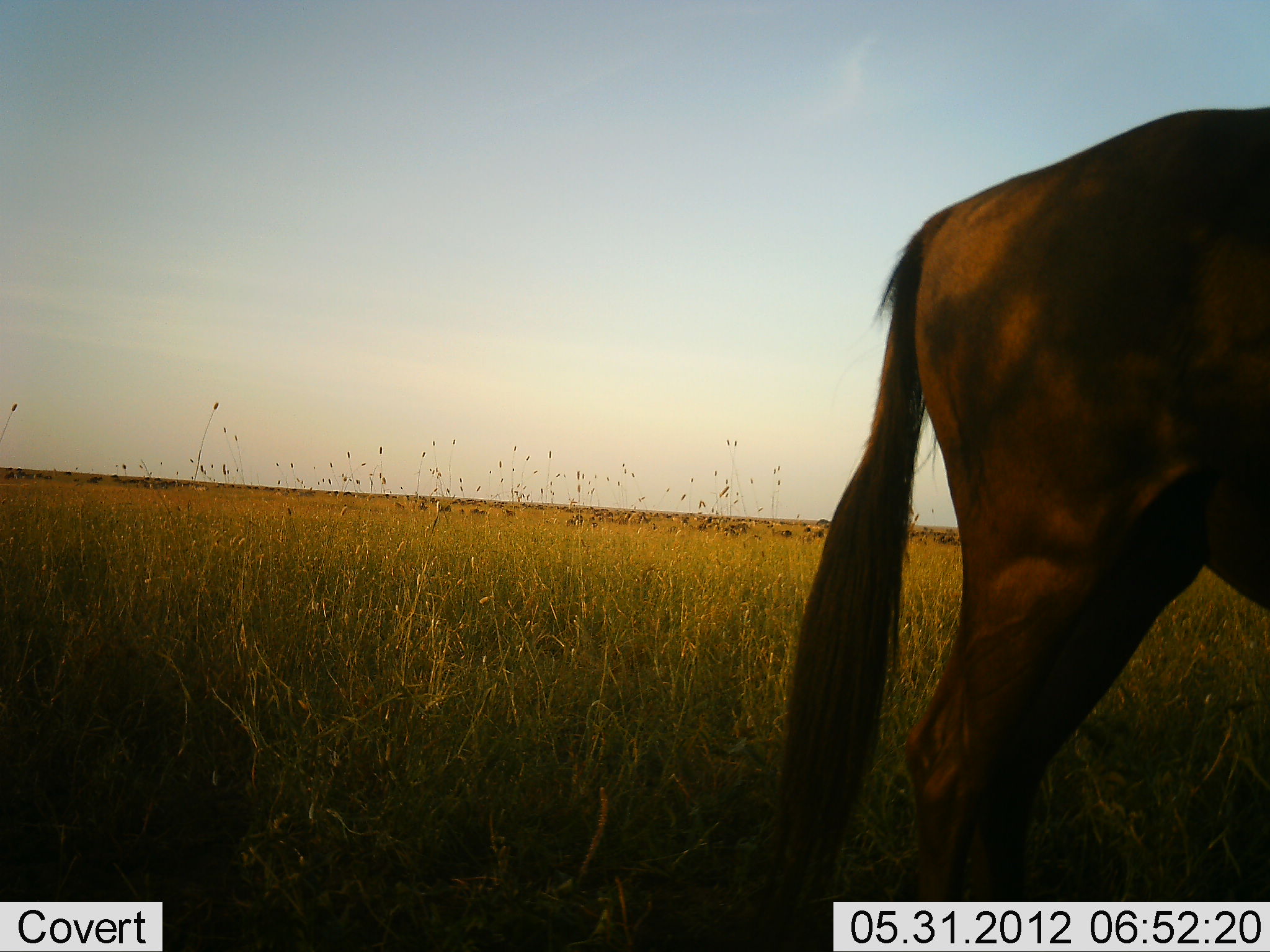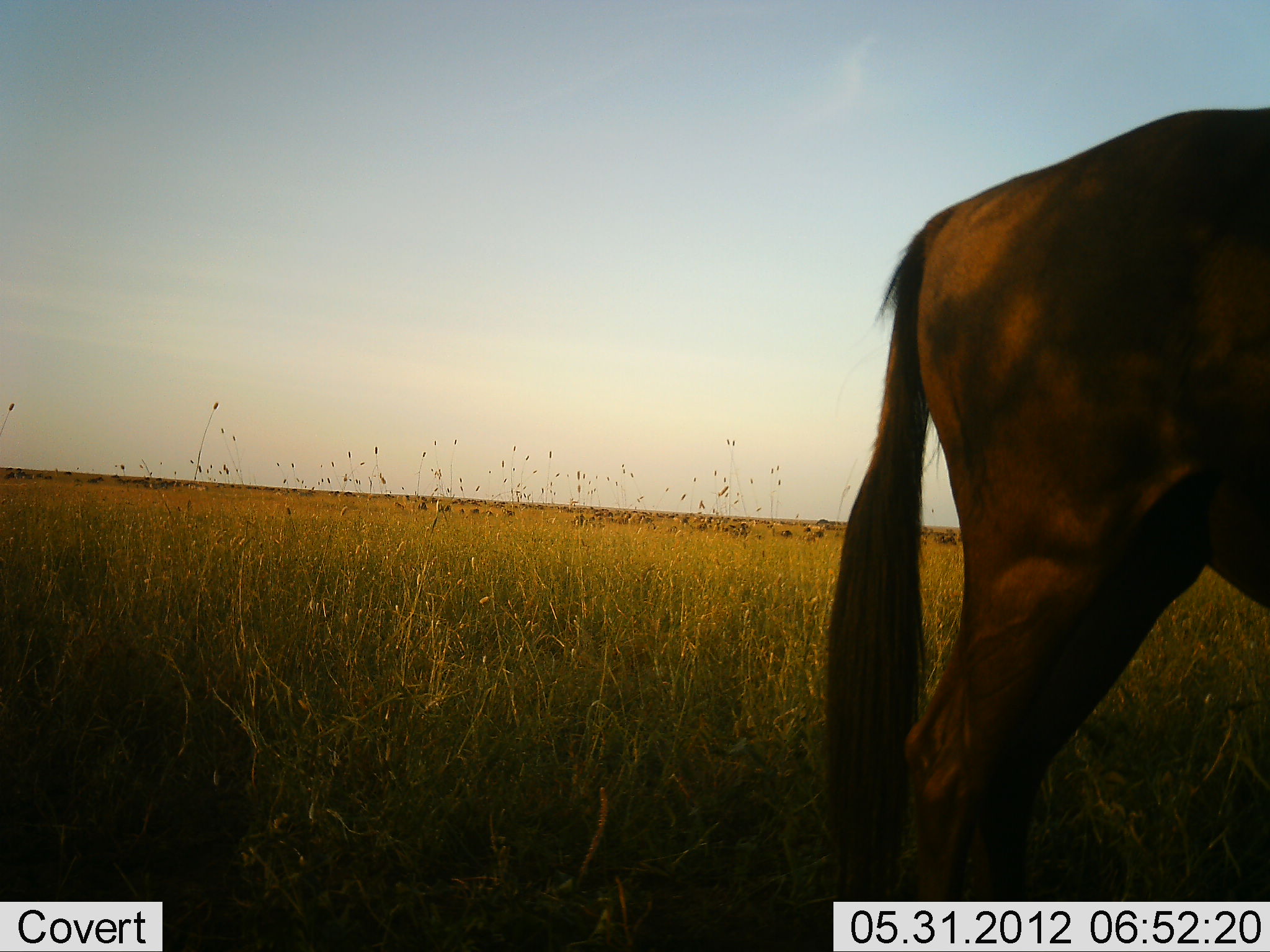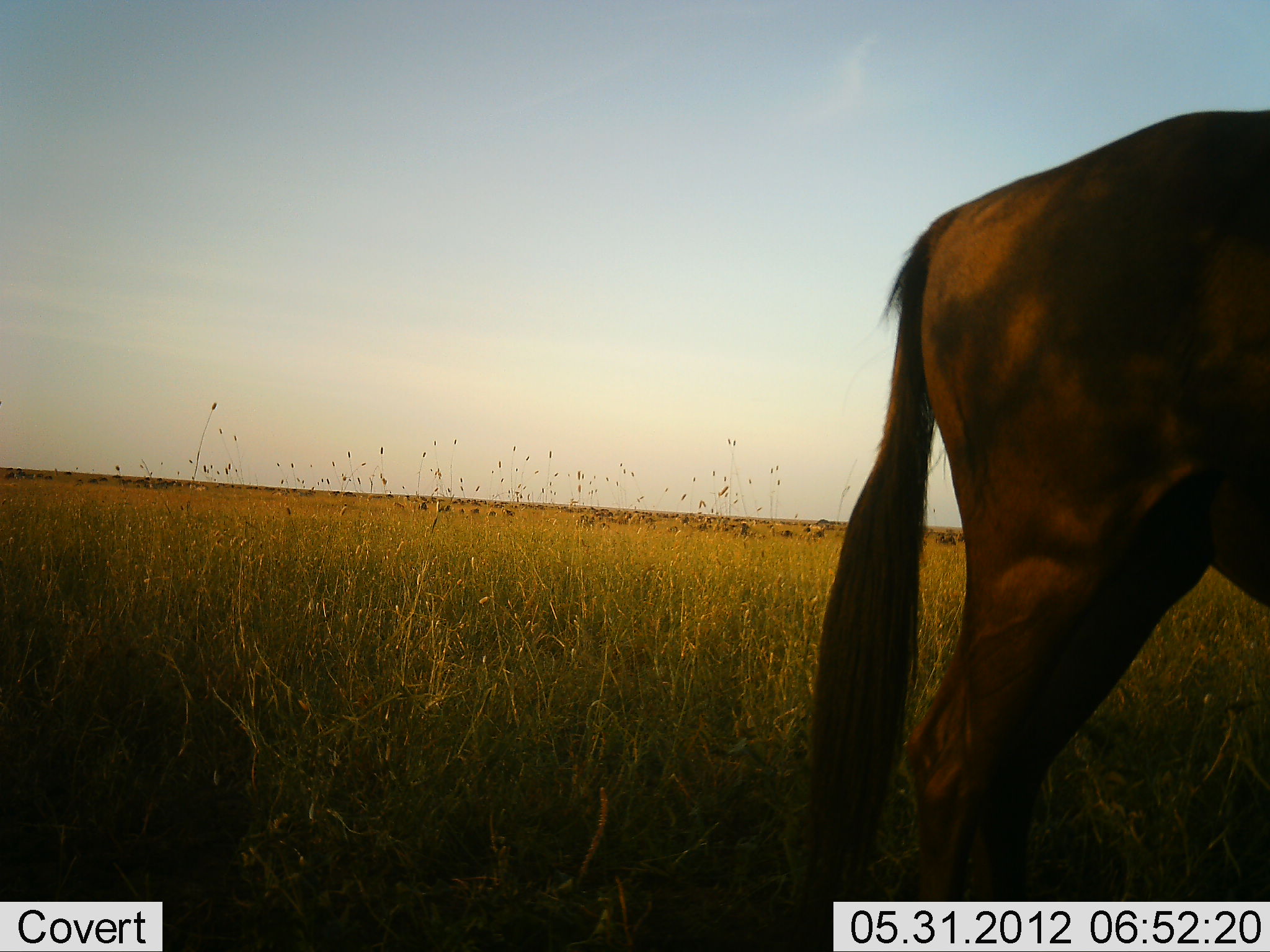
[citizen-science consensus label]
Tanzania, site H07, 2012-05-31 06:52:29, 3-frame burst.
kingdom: Animalia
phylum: Chordata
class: Mammalia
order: Artiodactyla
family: Bovidae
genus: Connochaetes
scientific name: Connochaetes taurinus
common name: blue wildebeest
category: wildebeest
Wildebeest (blue wildebeest) (Connochaetes taurinus), count 1. Behavior (volunteer vote fractions): standing 100%, resting 0%, moving 20%, interacting 0%. Young present (vote fraction): 0%. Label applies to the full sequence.